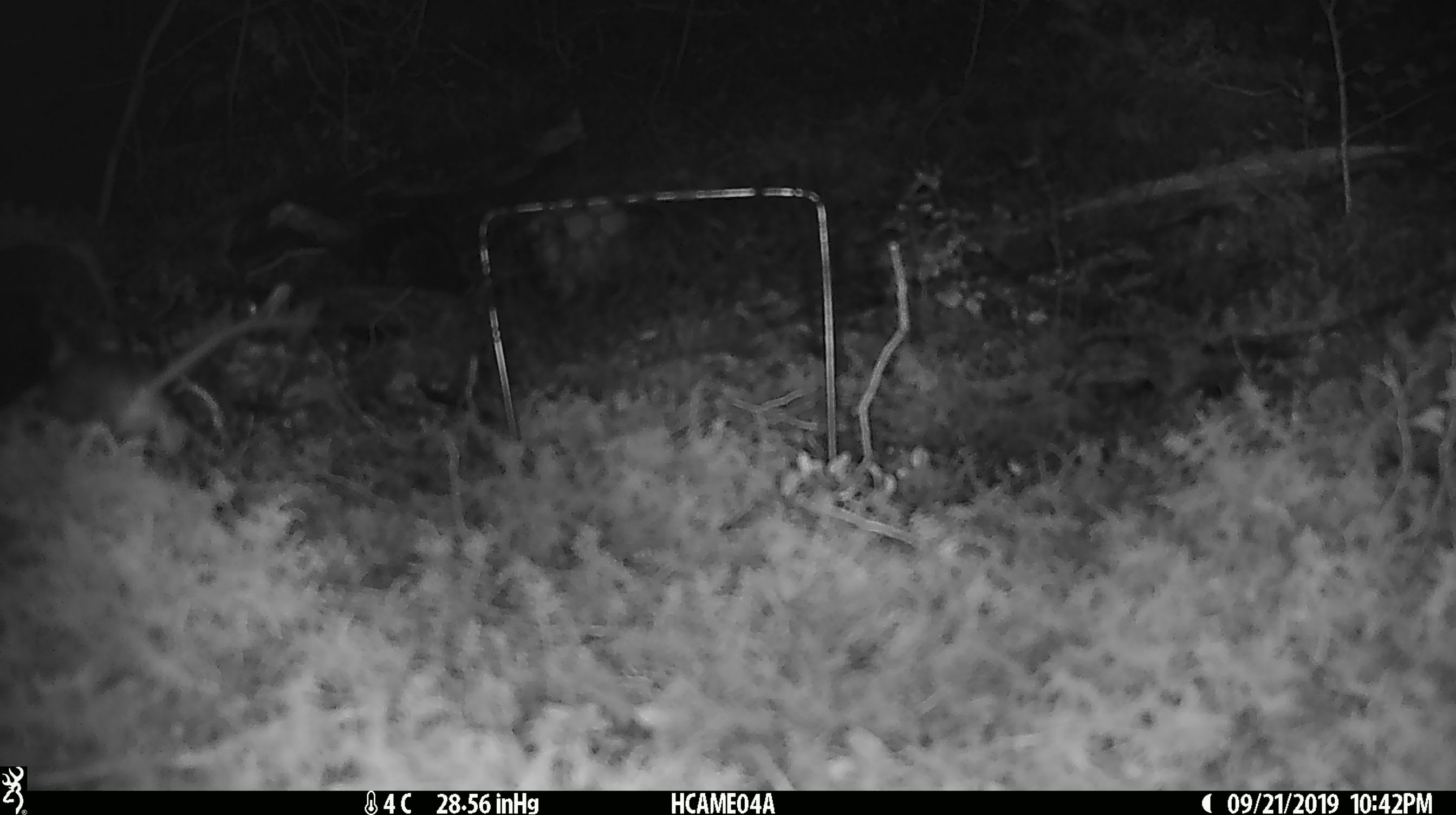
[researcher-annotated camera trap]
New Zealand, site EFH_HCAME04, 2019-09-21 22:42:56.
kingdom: Animalia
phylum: Chordata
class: Mammalia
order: Rodentia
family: Muridae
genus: Mus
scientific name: Mus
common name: mouse